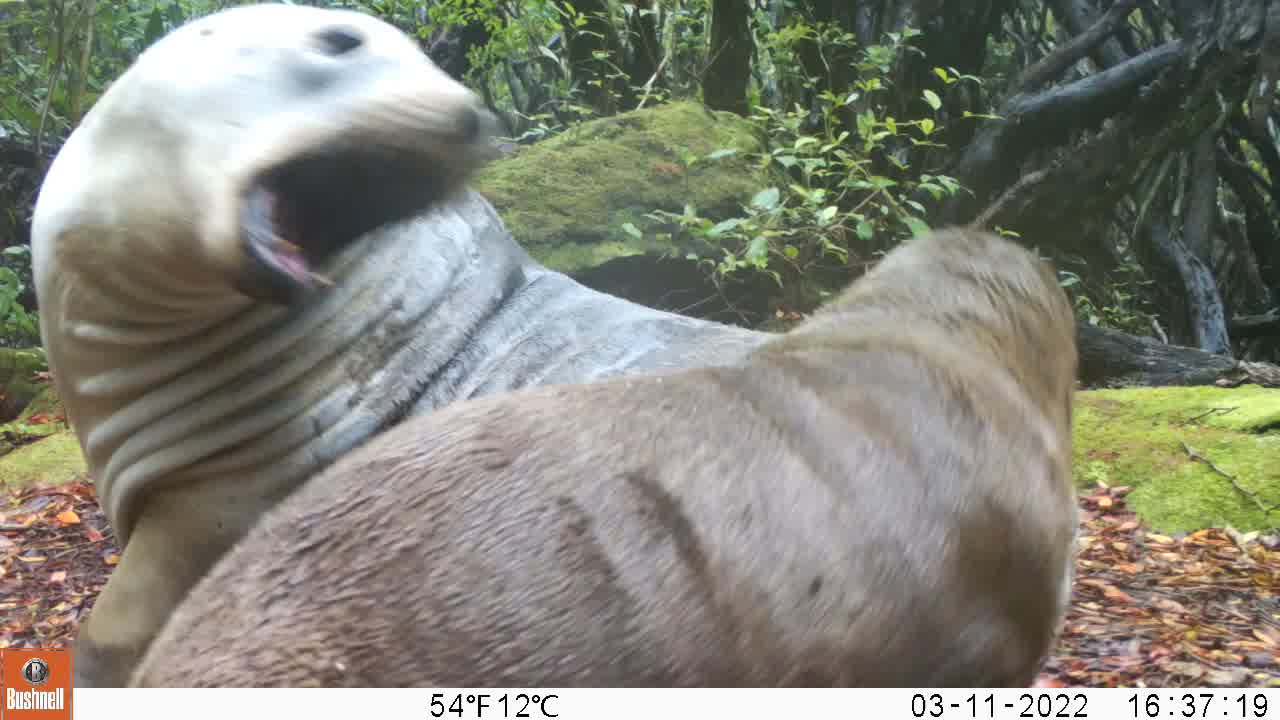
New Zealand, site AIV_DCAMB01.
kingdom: Animalia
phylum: Chordata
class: Mammalia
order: Carnivora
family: Otariidae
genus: Phocarctos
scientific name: Phocarctos hookeri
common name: new zealand sea lion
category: sealion